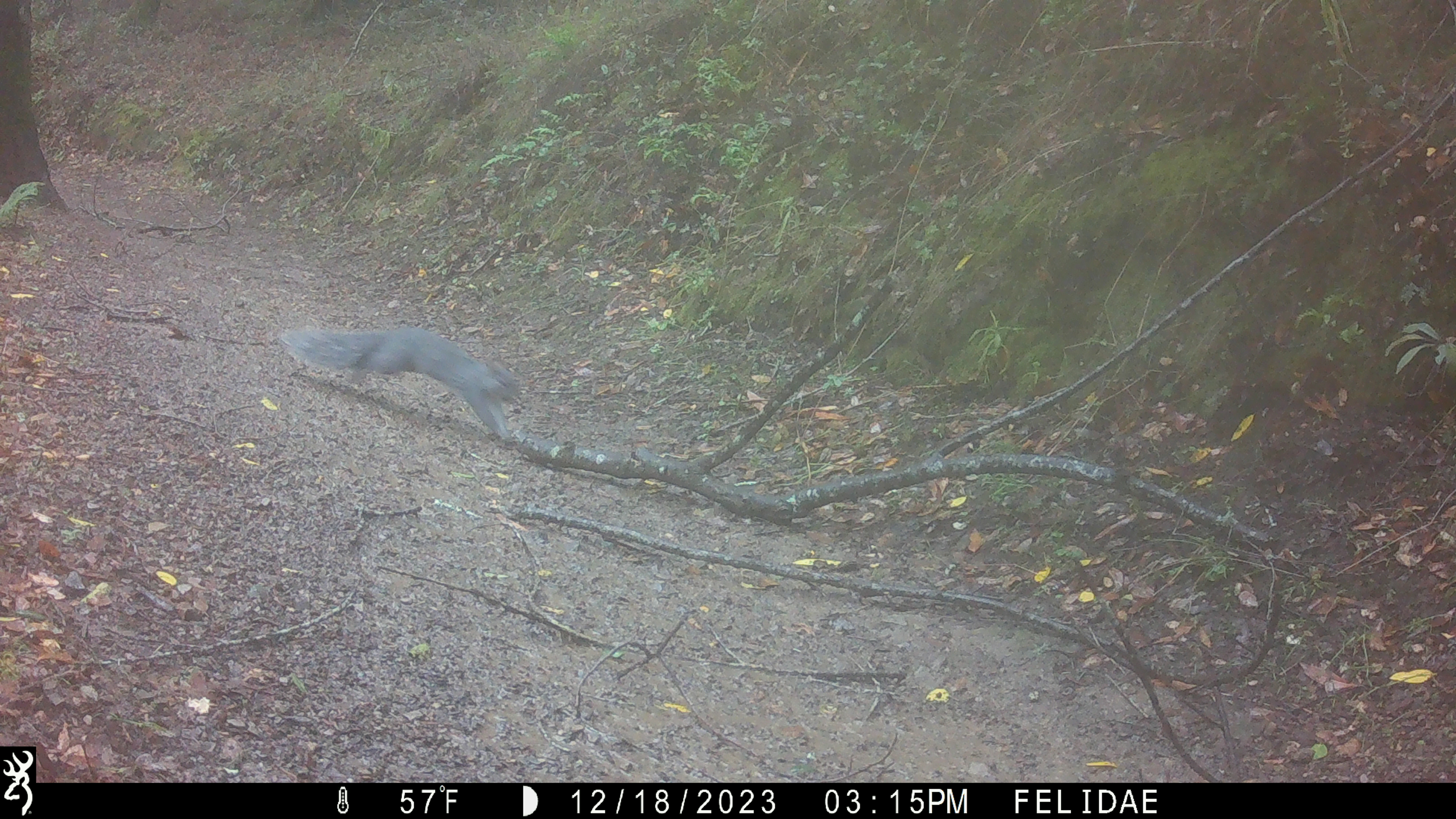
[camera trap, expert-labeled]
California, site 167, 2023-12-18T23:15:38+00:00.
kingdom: Animalia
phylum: Chordata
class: Mammalia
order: Rodentia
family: Sciuridae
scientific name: Sciuridae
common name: squirrel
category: unknown squirrel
Unknown squirrel (squirrel) (Sciuridae).